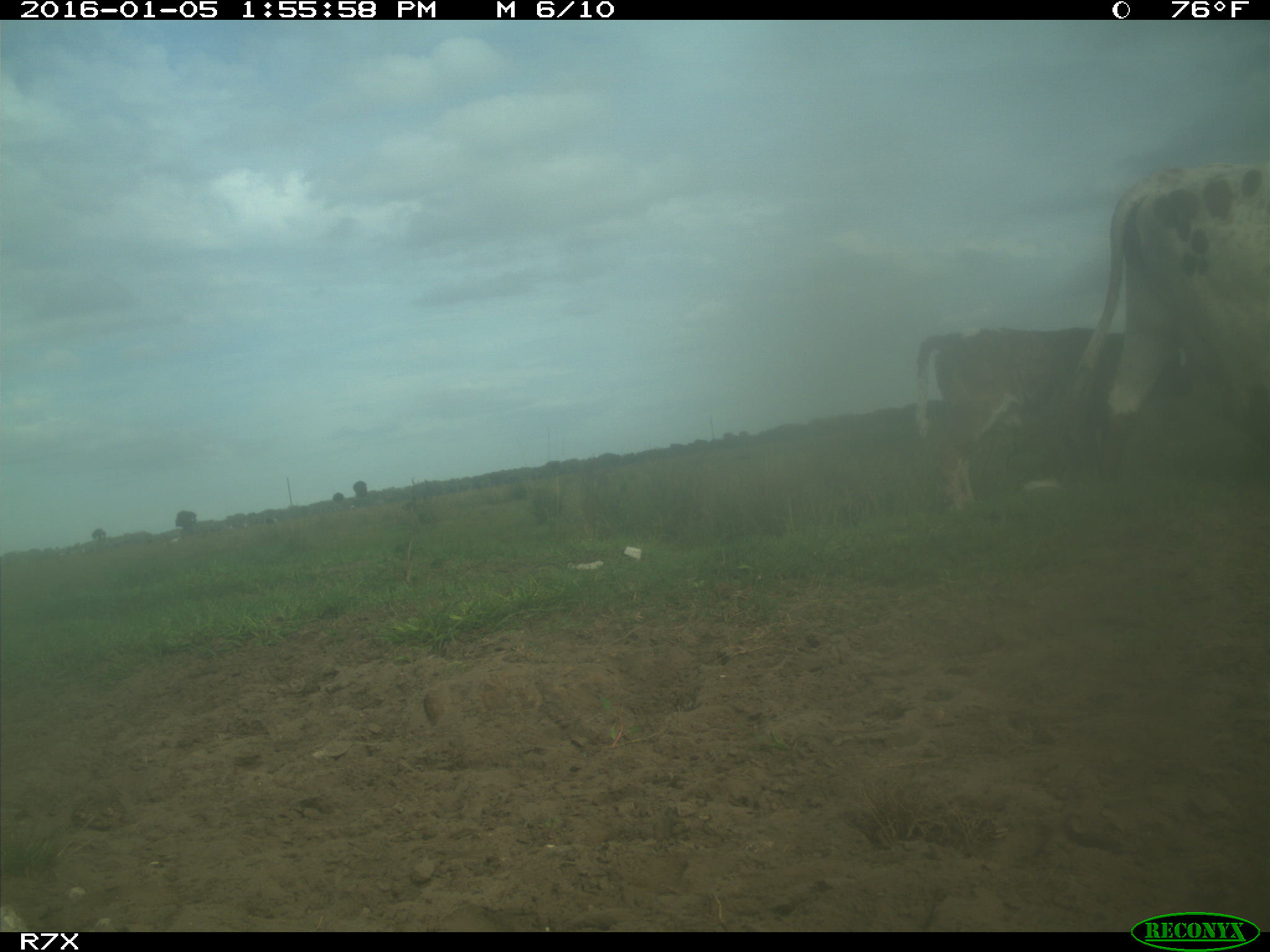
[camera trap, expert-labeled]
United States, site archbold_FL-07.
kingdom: Animalia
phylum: Chordata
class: Mammalia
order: Artiodactyla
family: Bovidae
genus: Bos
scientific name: Bos taurus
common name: domestic cow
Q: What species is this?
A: Bos taurus (domestic cow).